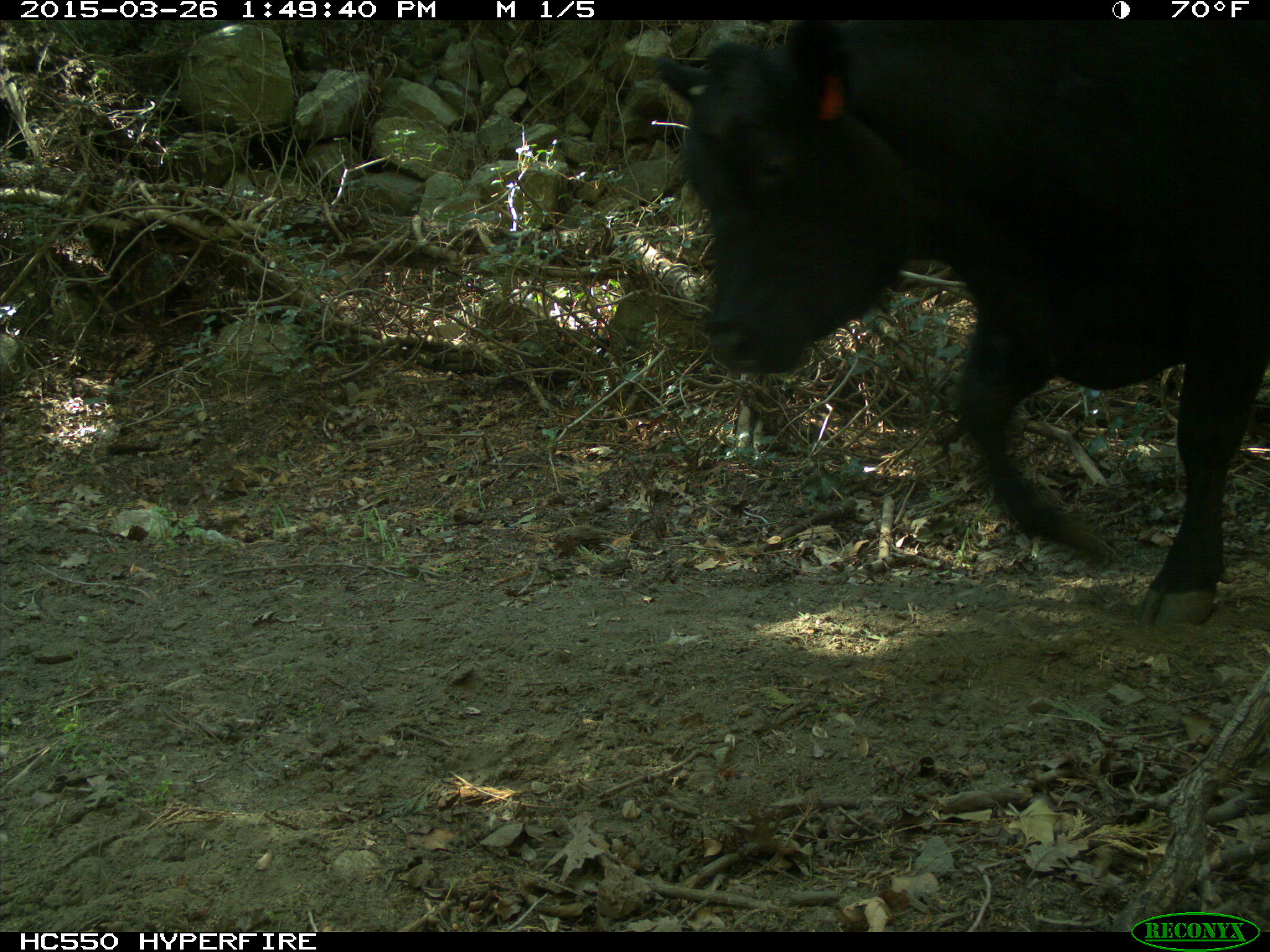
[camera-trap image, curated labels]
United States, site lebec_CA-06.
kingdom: Animalia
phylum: Chordata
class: Mammalia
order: Artiodactyla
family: Bovidae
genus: Bos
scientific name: Bos taurus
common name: domestic cow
Bos taurus (domestic cow).